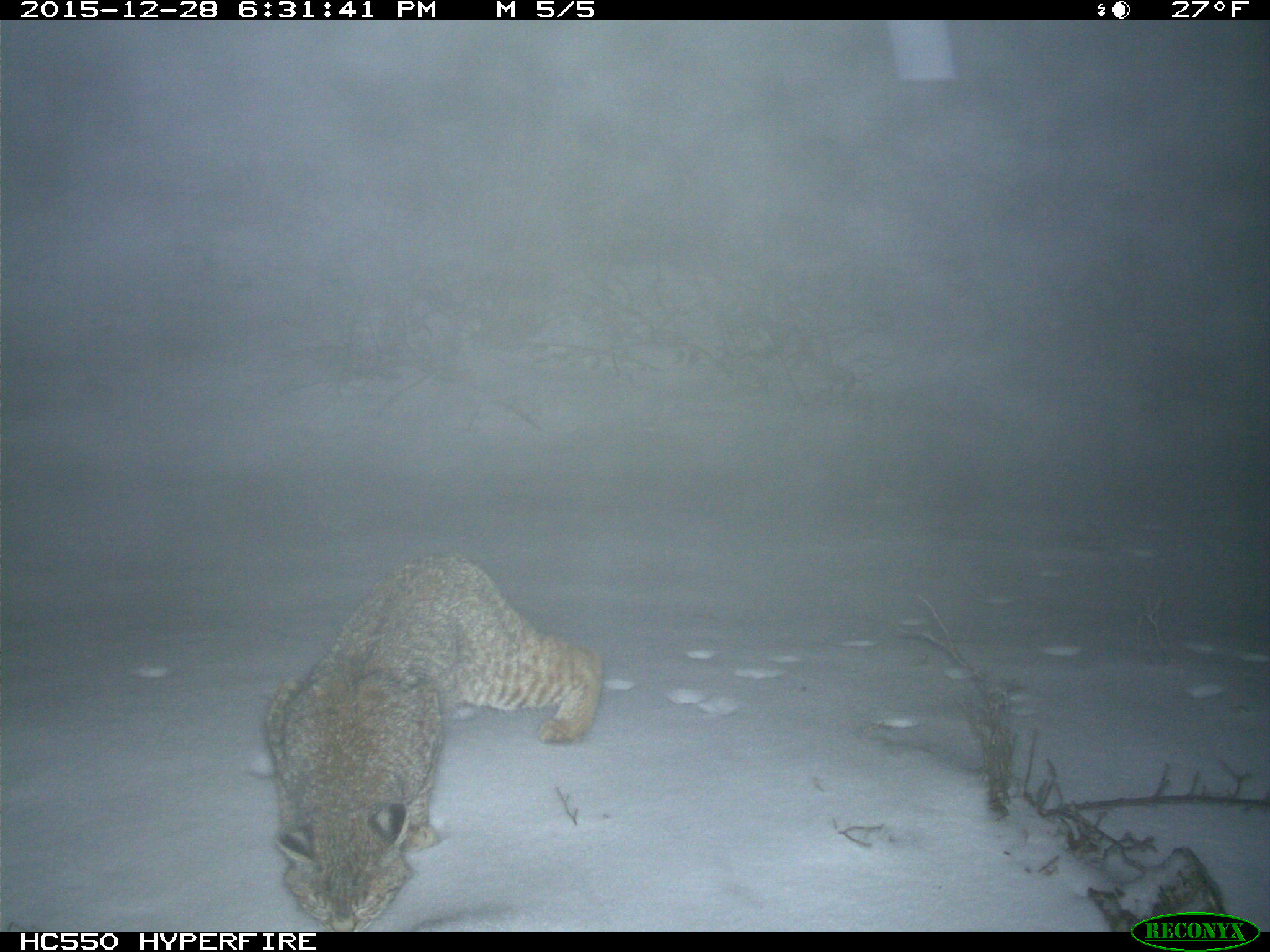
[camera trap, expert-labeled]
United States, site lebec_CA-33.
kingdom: Animalia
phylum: Chordata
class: Mammalia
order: Carnivora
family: Felidae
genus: Lynx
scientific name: Lynx rufus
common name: bobcat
Lynx rufus (bobcat).